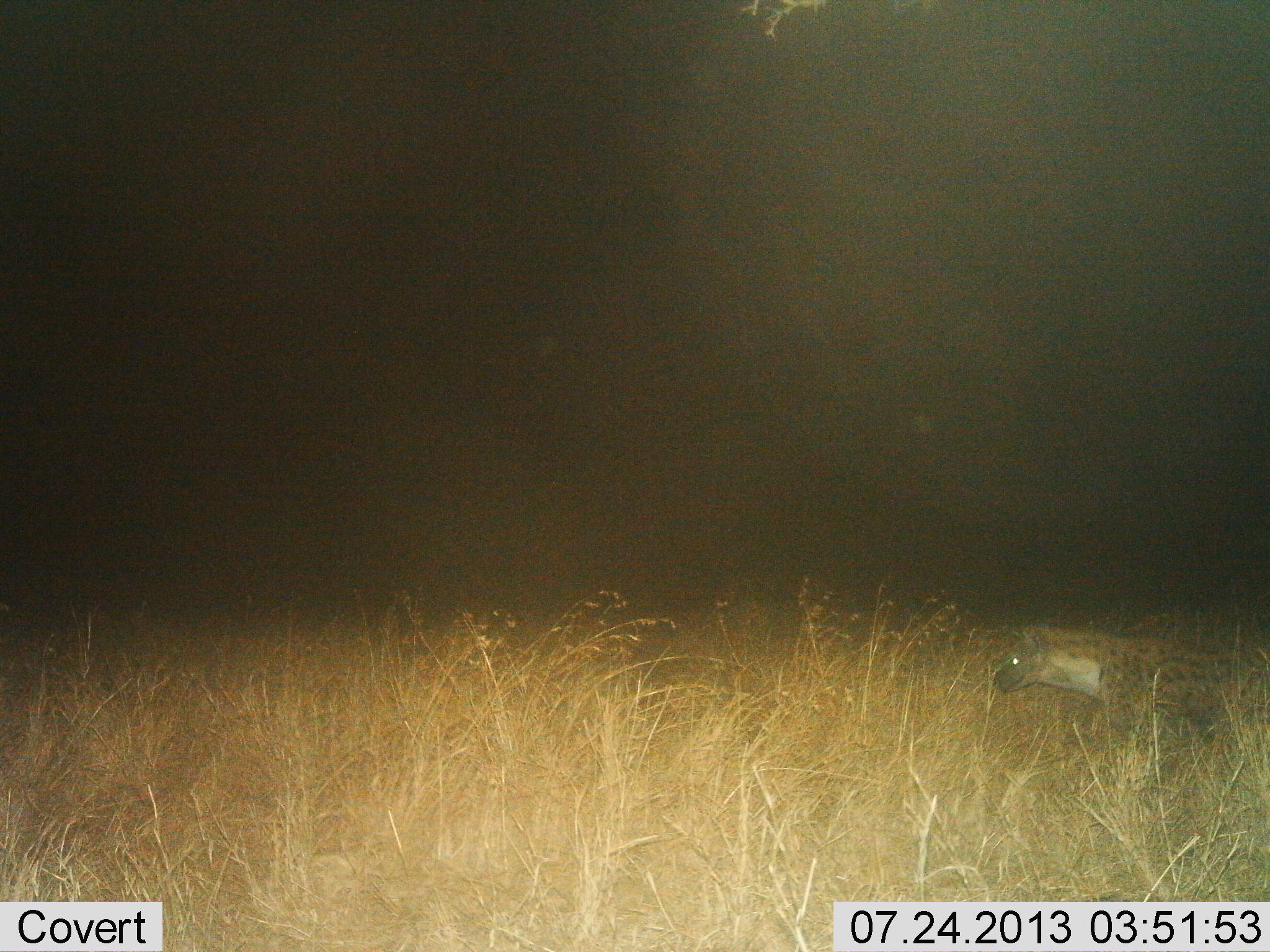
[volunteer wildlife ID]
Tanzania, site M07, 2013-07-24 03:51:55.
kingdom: Animalia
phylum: Chordata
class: Mammalia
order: Carnivora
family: Hyaenidae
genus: Crocuta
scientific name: Crocuta crocuta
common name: spotted hyena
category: hyenaspotted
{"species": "hyenaspotted (spotted hyena) (Crocuta crocuta)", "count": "1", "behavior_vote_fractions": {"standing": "16%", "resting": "0%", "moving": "84%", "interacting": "0%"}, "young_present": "0%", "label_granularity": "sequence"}